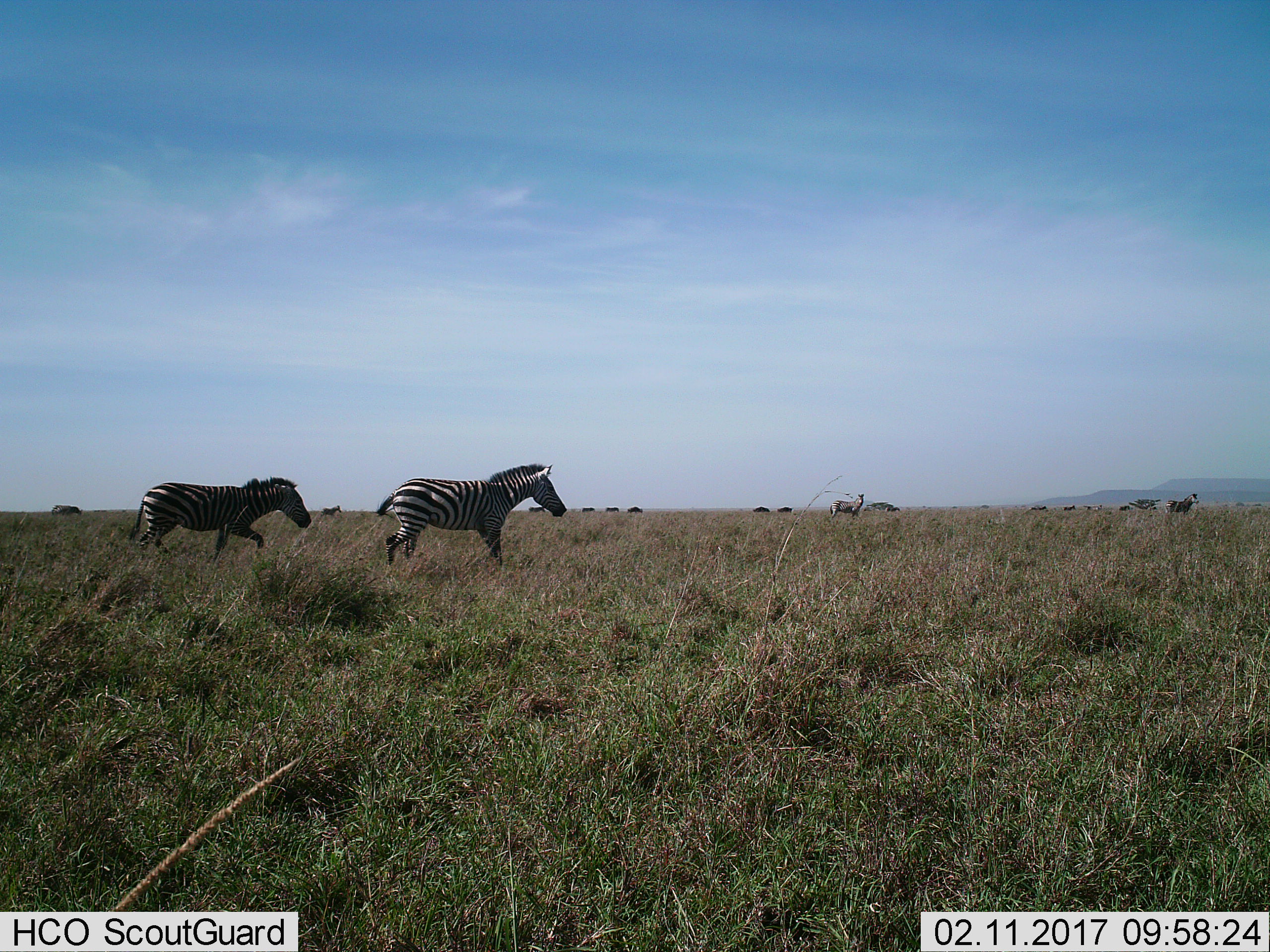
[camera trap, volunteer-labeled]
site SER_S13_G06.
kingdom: Animalia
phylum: Chordata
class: Mammalia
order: Perissodactyla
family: Equidae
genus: Equus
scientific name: Equus quagga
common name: plains zebra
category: zebraplains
Zebraplains (plains zebra) (Equus quagga), count 8. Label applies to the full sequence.